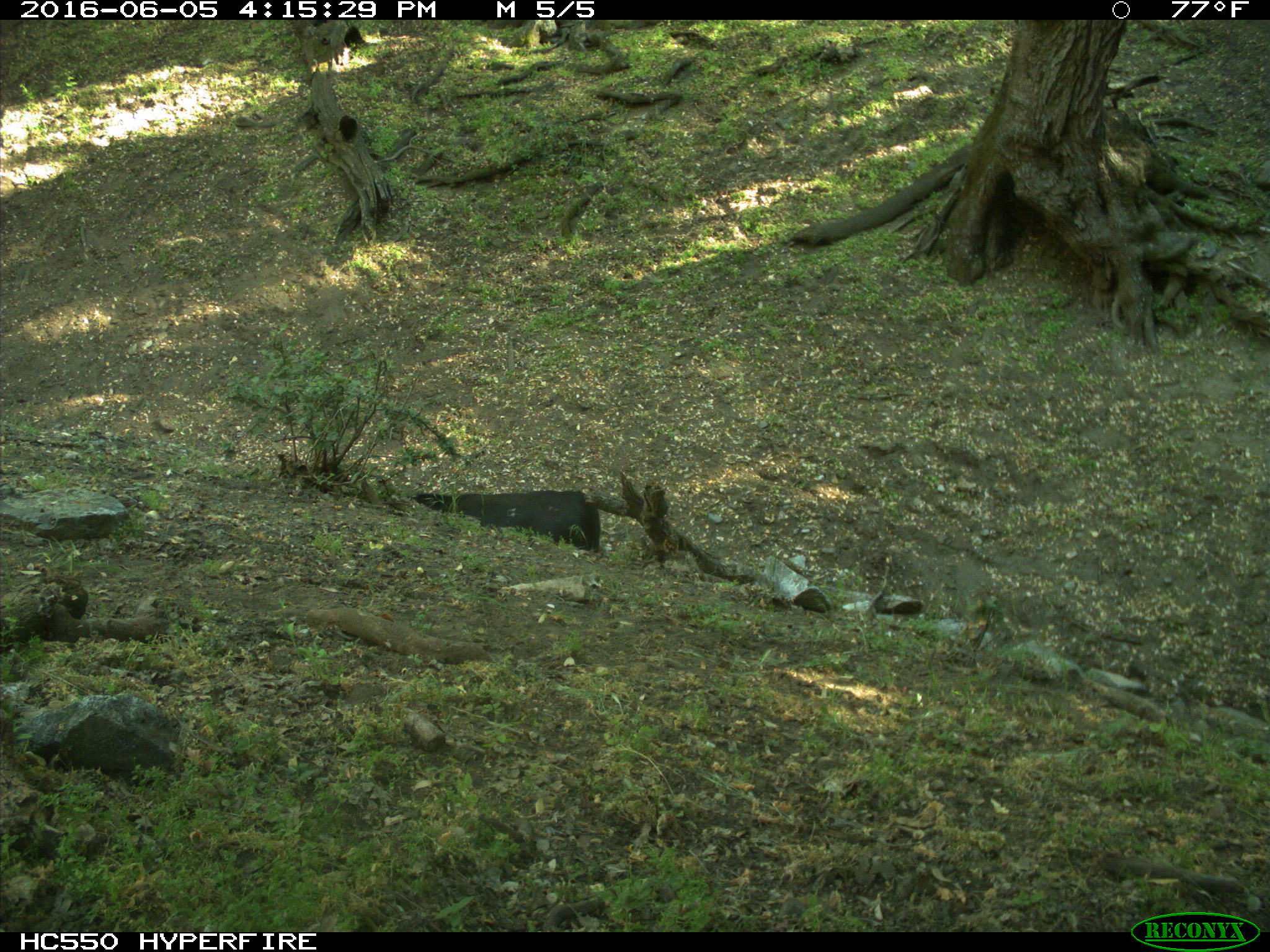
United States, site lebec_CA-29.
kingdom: Animalia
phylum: Chordata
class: Mammalia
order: Artiodactyla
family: Bovidae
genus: Bos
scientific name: Bos taurus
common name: domestic cow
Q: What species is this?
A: Bos taurus (domestic cow).